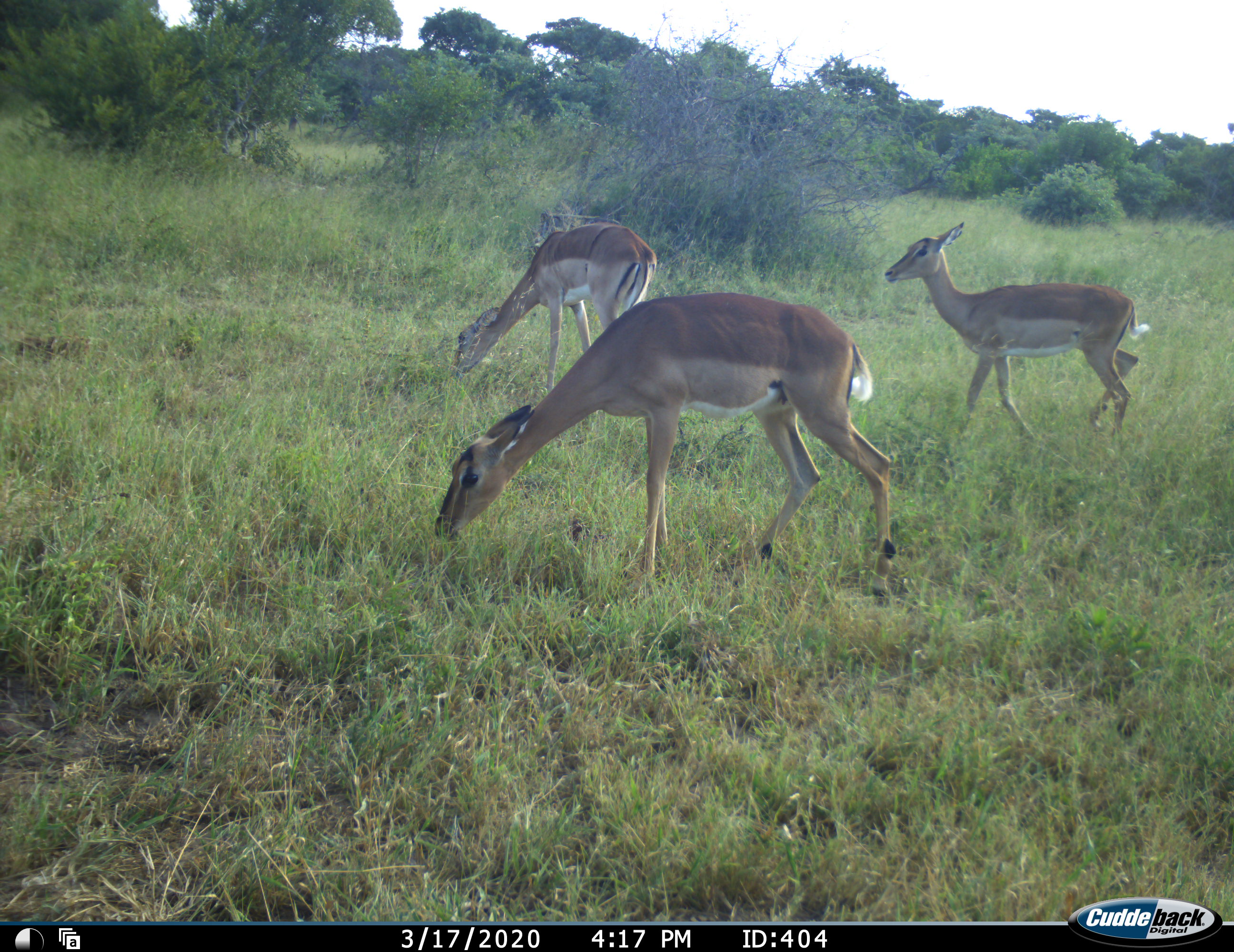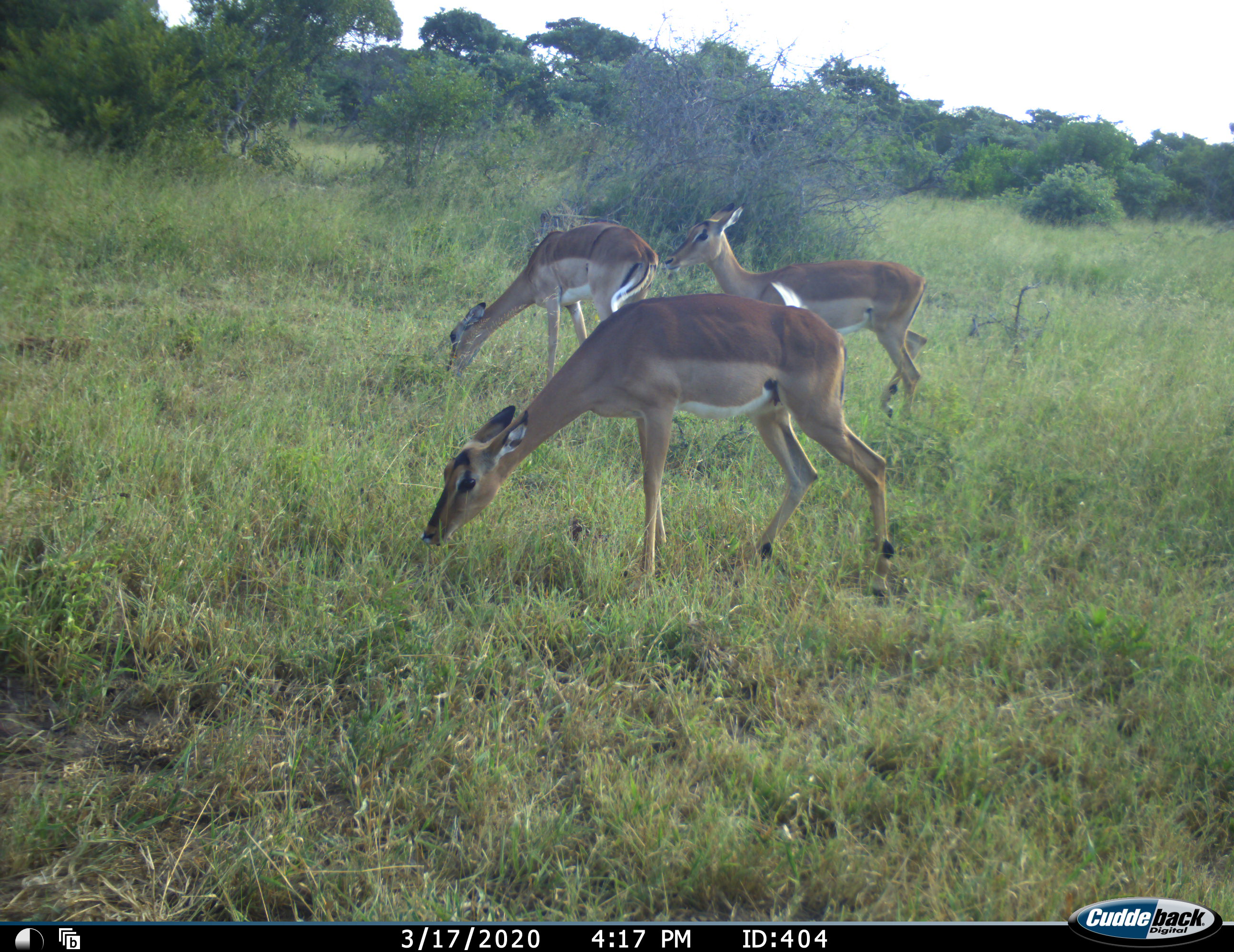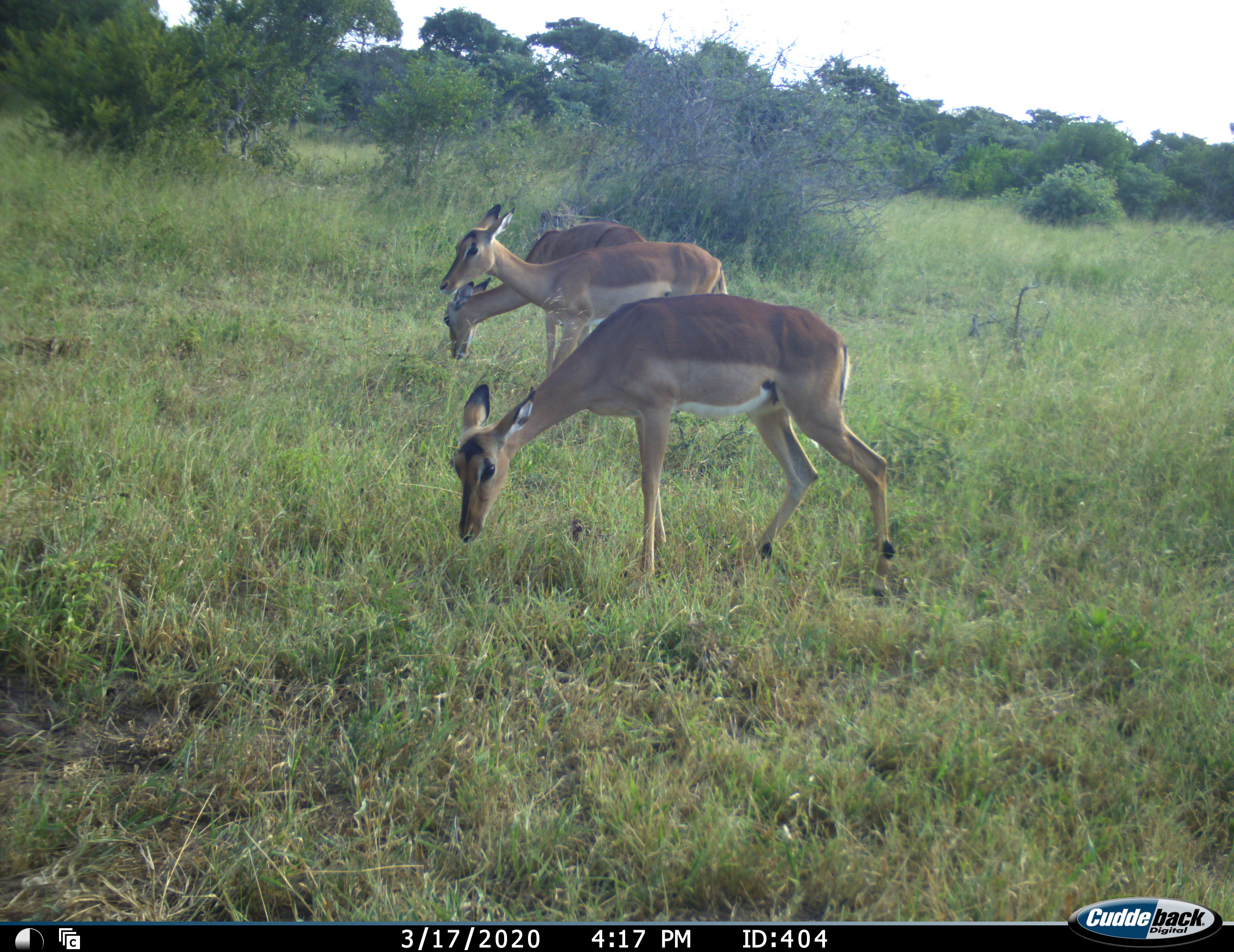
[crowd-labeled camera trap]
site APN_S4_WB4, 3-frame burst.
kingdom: Animalia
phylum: Chordata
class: Mammalia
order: Artiodactyla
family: Bovidae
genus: Aepyceros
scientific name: Aepyceros melampus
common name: impala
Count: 3.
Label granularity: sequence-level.